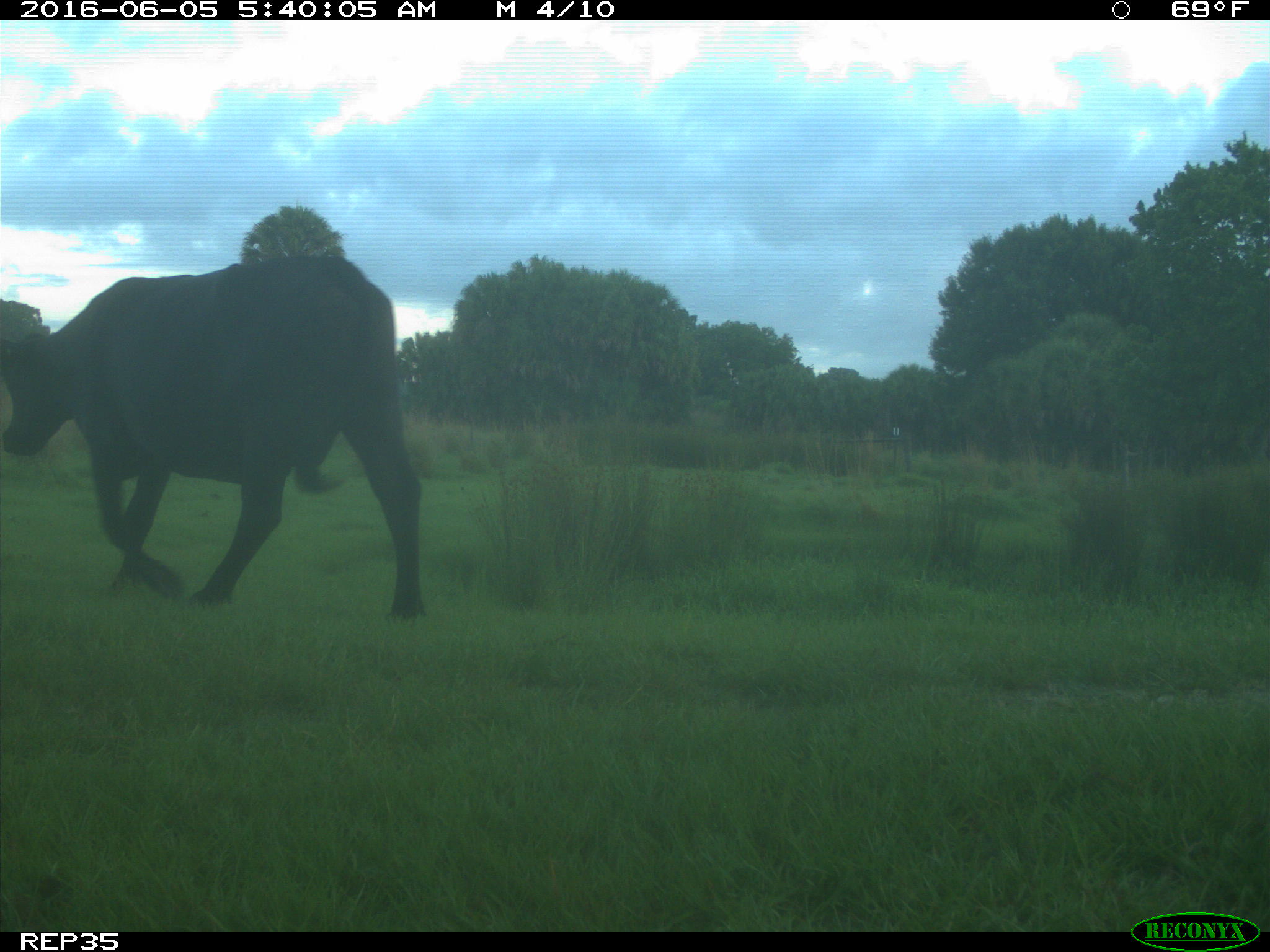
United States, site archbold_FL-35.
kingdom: Animalia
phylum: Chordata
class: Mammalia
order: Artiodactyla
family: Bovidae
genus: Bos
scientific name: Bos taurus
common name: domestic cow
Bos taurus (domestic cow).